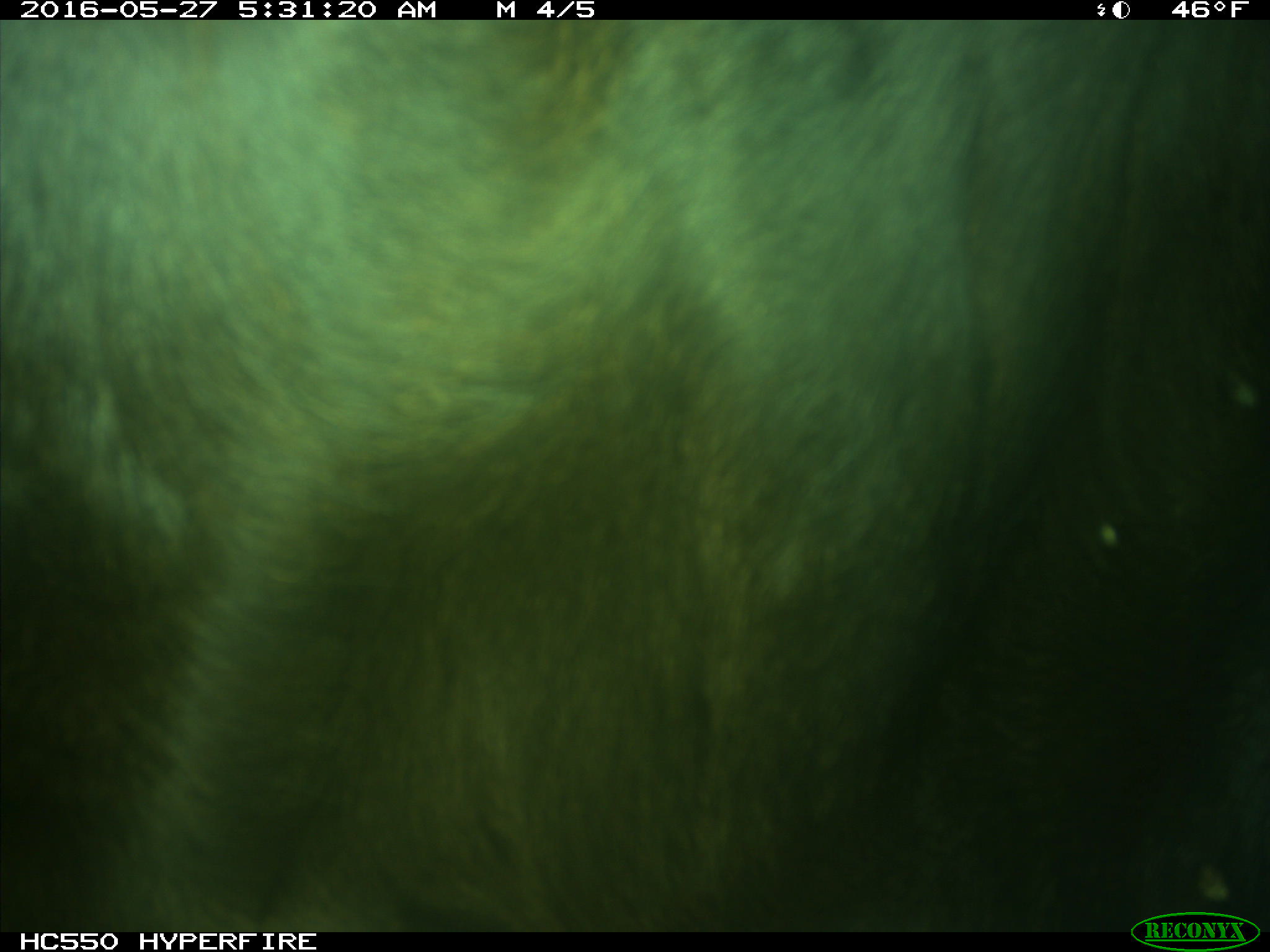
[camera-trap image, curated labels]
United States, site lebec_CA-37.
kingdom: Animalia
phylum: Chordata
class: Mammalia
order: Artiodactyla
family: Bovidae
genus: Bos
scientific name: Bos taurus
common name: domestic cow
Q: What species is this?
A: Bos taurus (domestic cow).